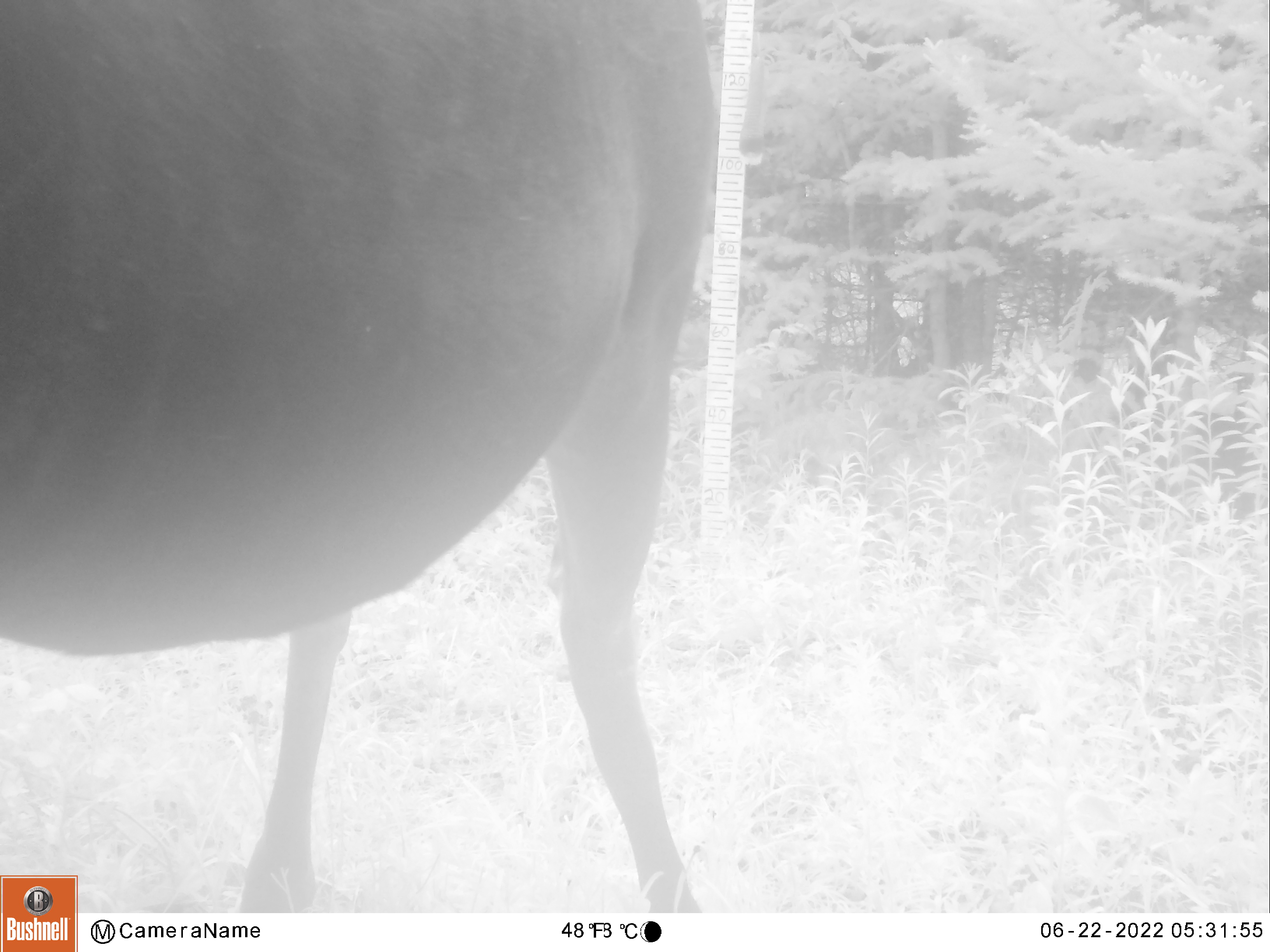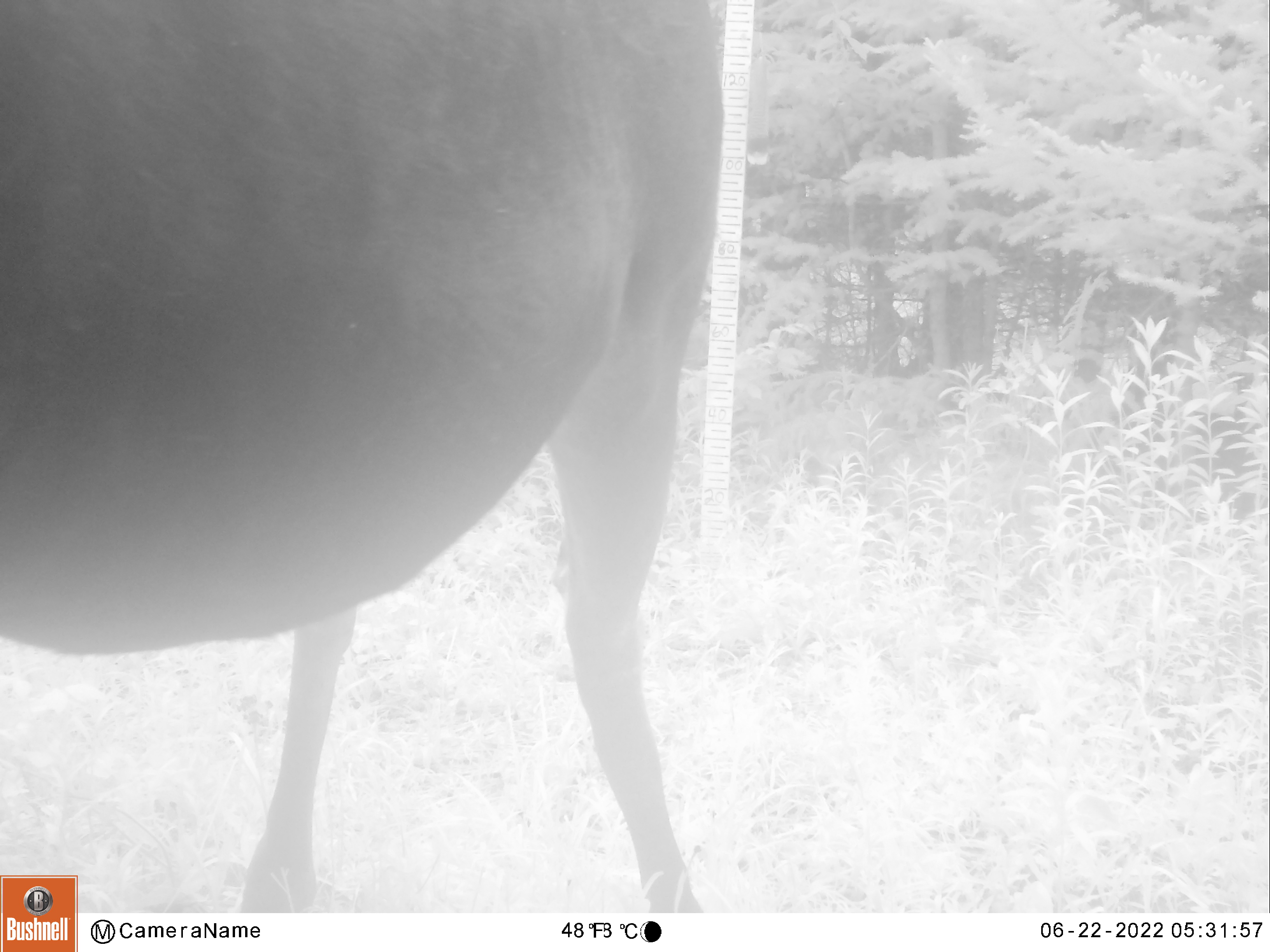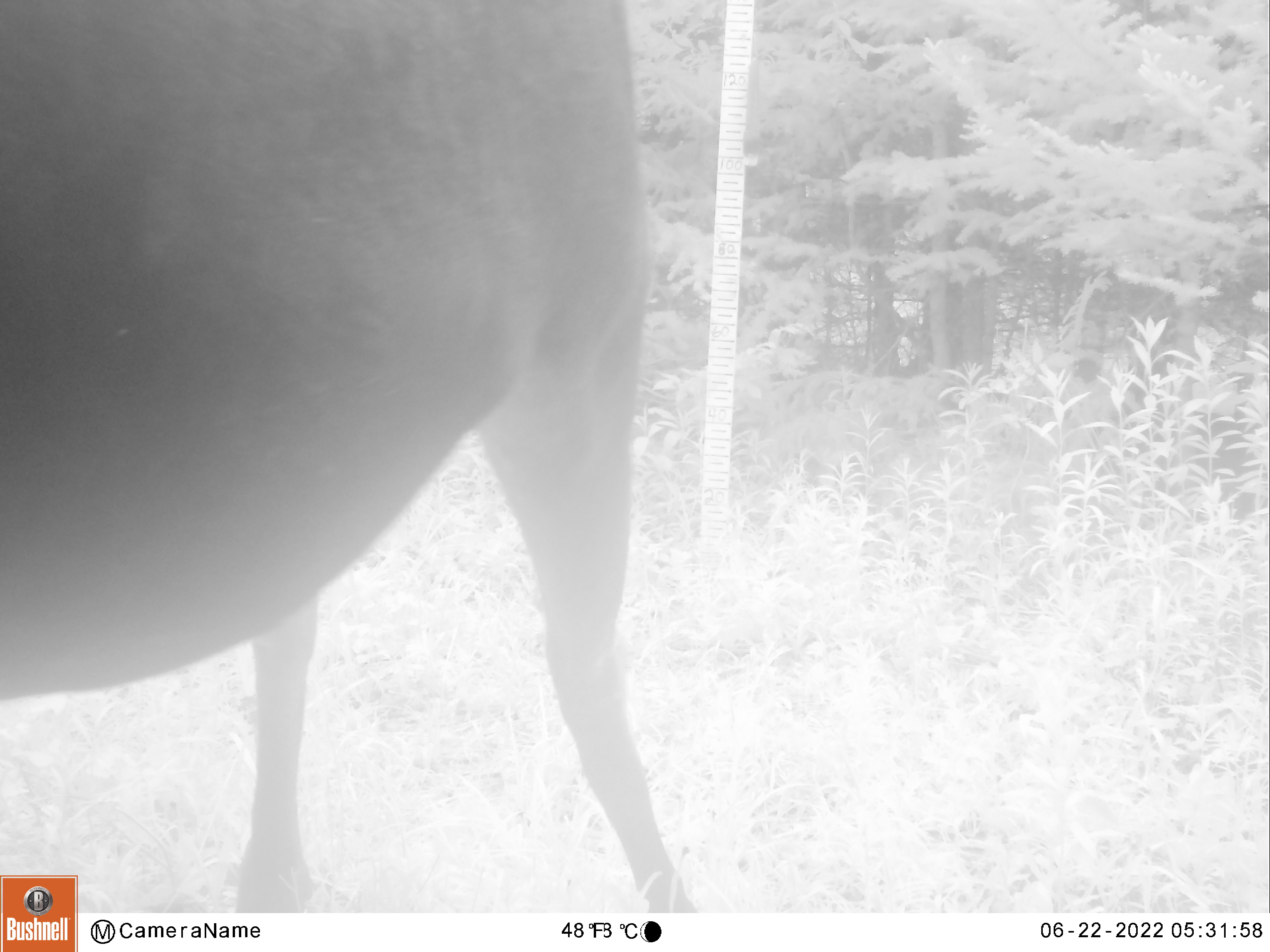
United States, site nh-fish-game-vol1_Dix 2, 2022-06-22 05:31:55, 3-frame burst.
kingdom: Animalia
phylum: Chordata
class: Mammalia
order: Artiodactyla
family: Cervidae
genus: Alces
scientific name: Alces alces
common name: moose